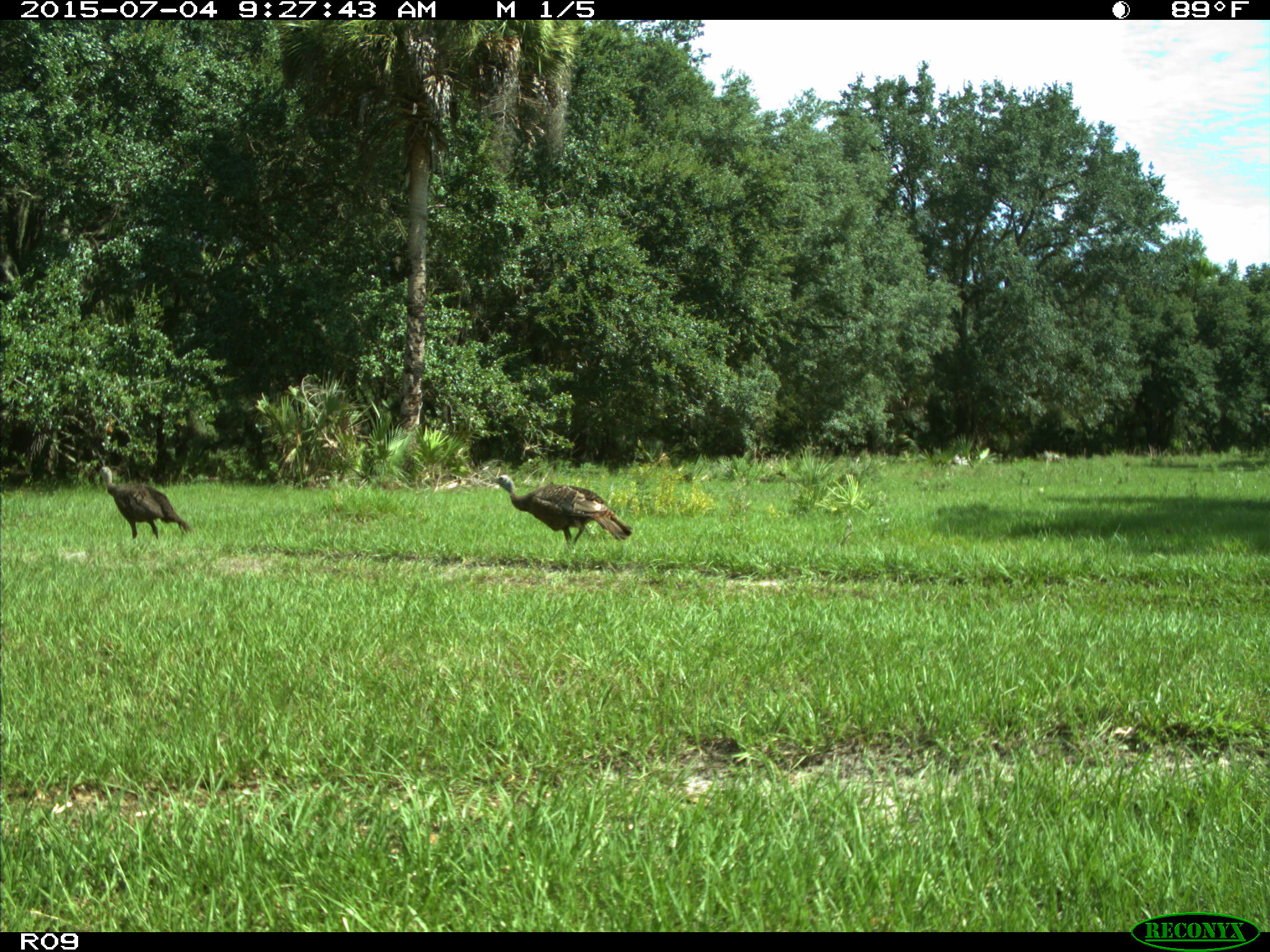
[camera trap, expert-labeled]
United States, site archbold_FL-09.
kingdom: Animalia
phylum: Chordata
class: Aves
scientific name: Aves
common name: birds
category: unidentified bird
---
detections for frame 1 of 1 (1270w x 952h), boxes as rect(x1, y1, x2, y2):
animal: rect(98, 465, 193, 540)